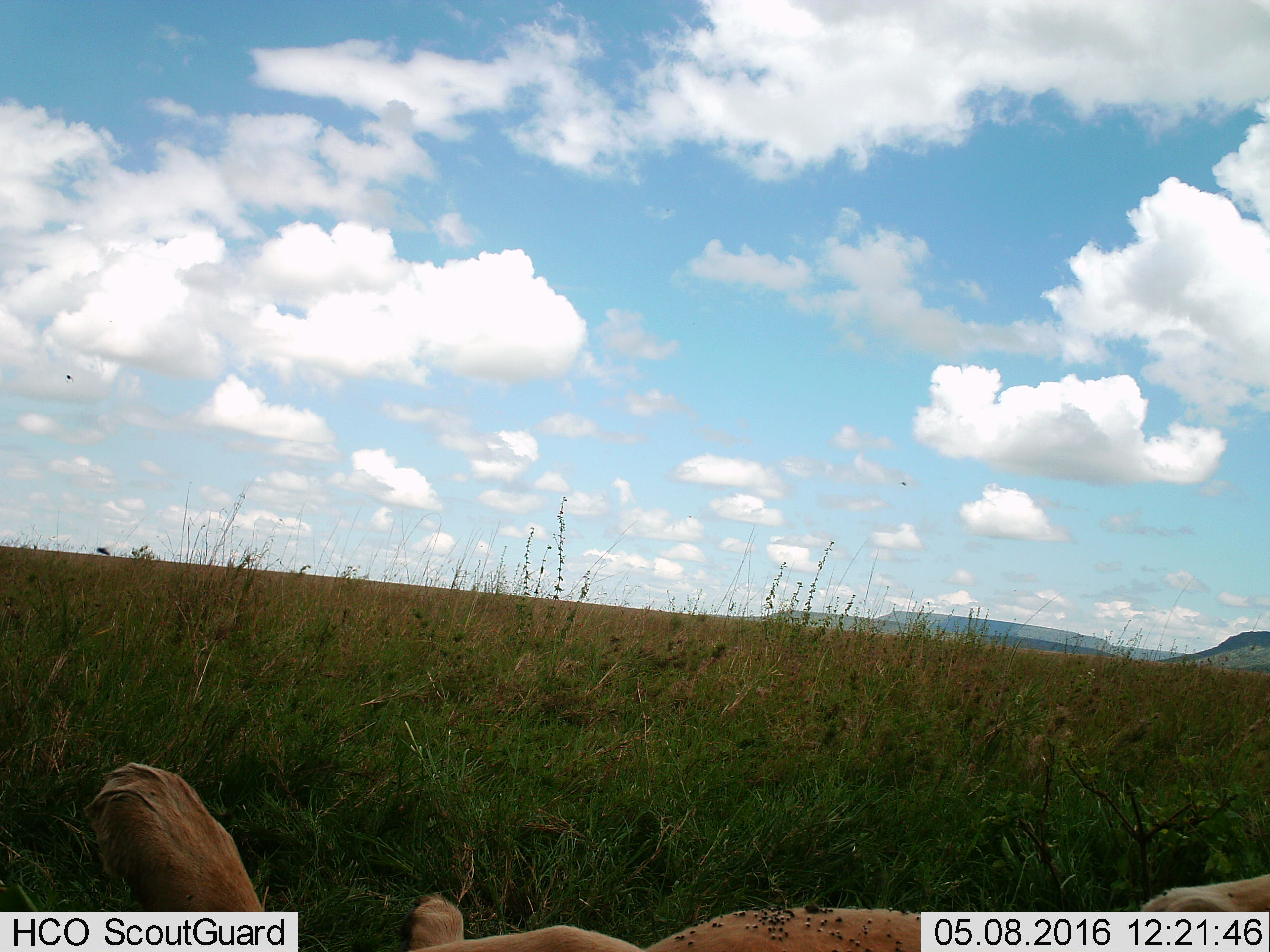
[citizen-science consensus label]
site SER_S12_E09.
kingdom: Animalia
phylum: Chordata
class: Mammalia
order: Carnivora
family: Felidae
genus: Panthera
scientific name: Panthera leo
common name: lion female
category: lionfemale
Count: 1.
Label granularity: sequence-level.